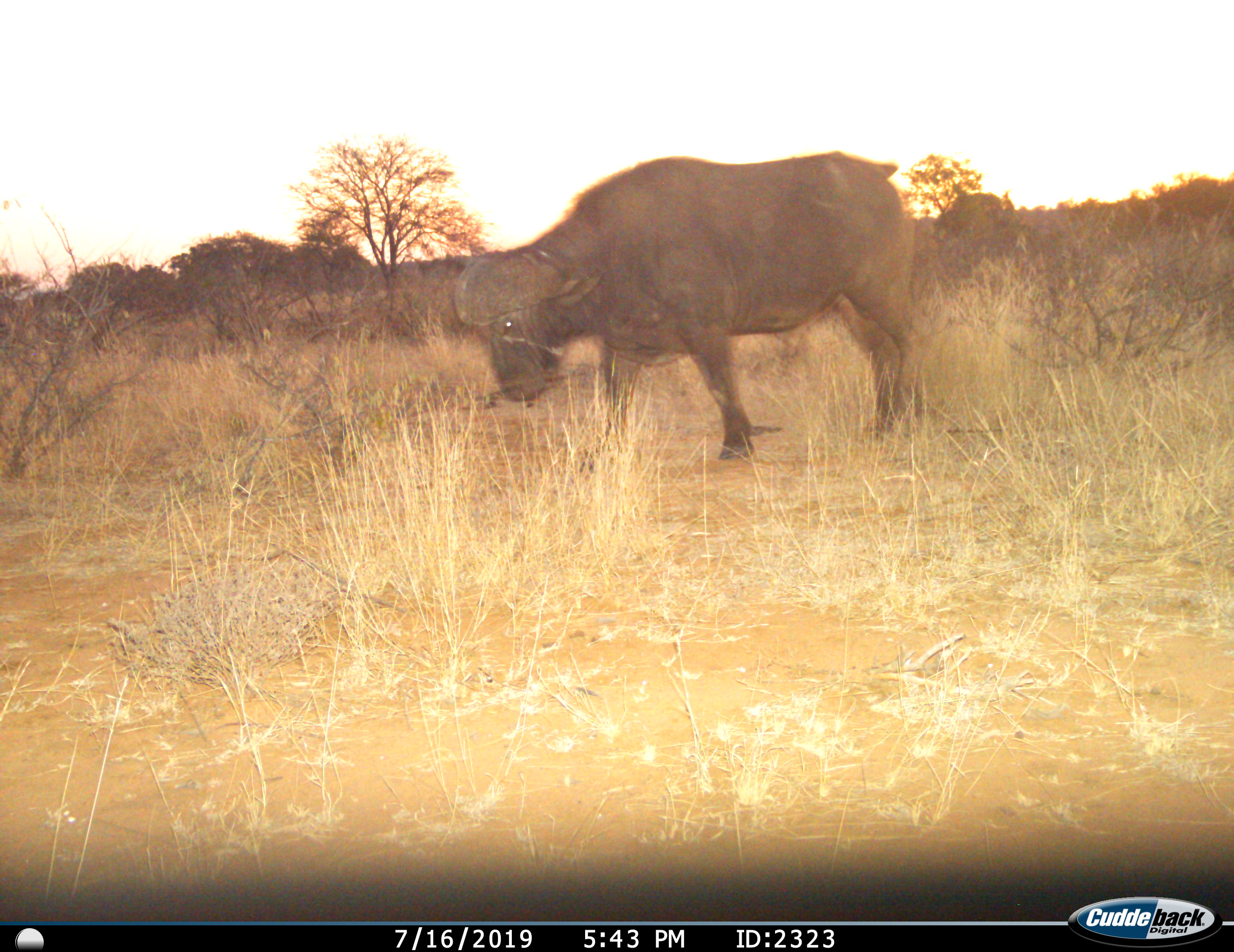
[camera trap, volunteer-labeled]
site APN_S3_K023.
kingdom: Animalia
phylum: Chordata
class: Mammalia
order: Artiodactyla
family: Bovidae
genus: Syncerus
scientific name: Syncerus caffer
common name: african buffalo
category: buffalo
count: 1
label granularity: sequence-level